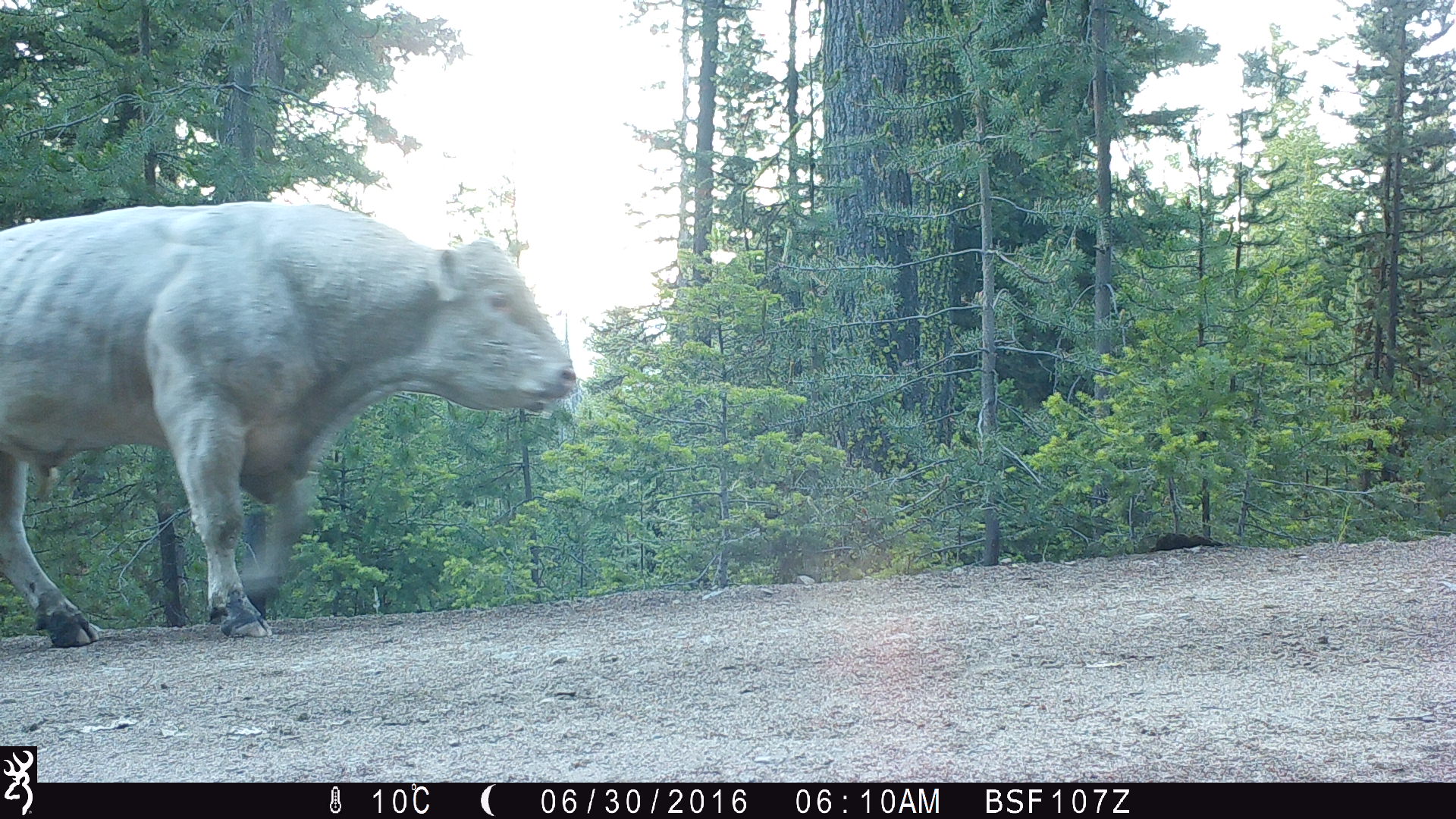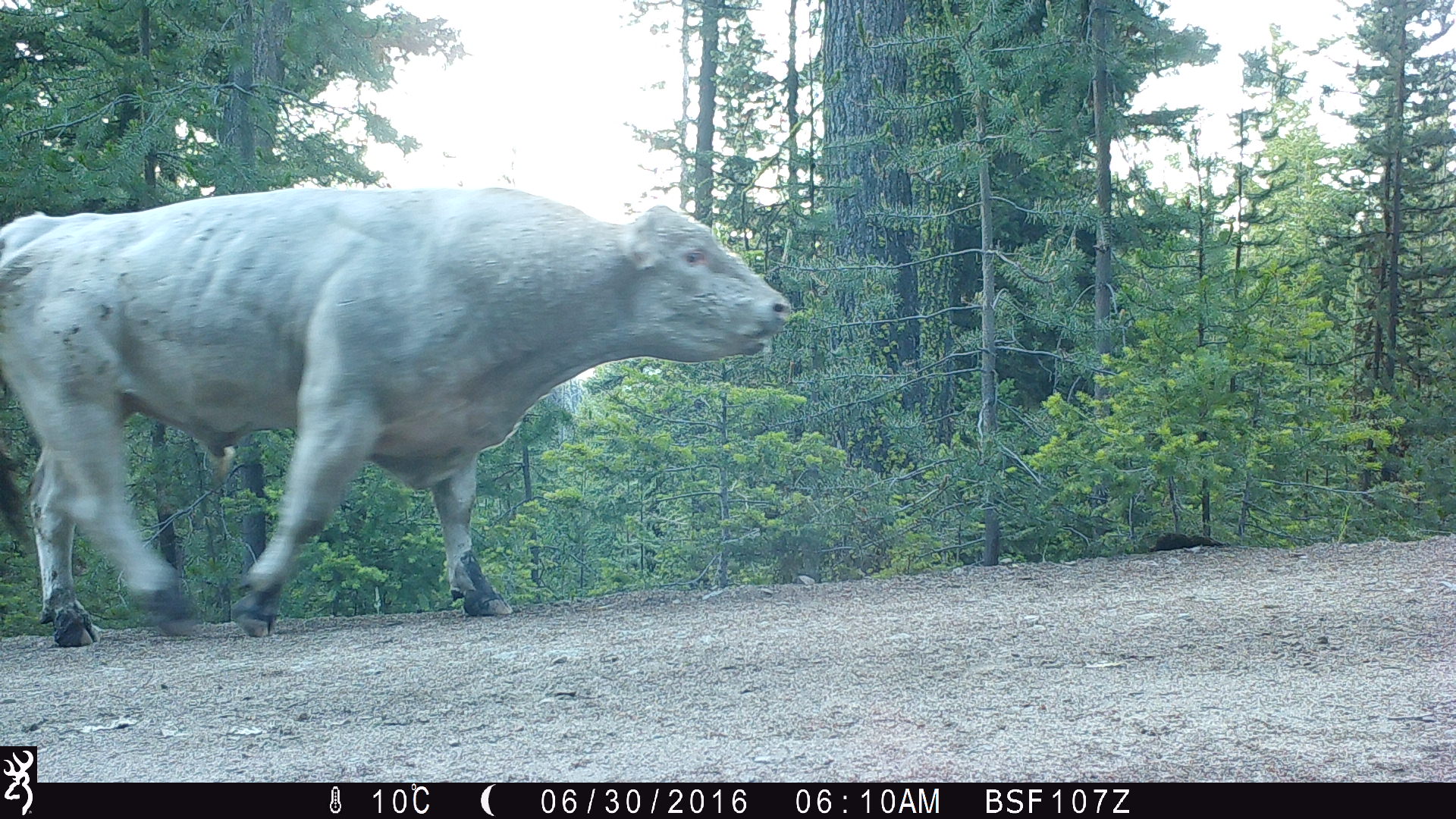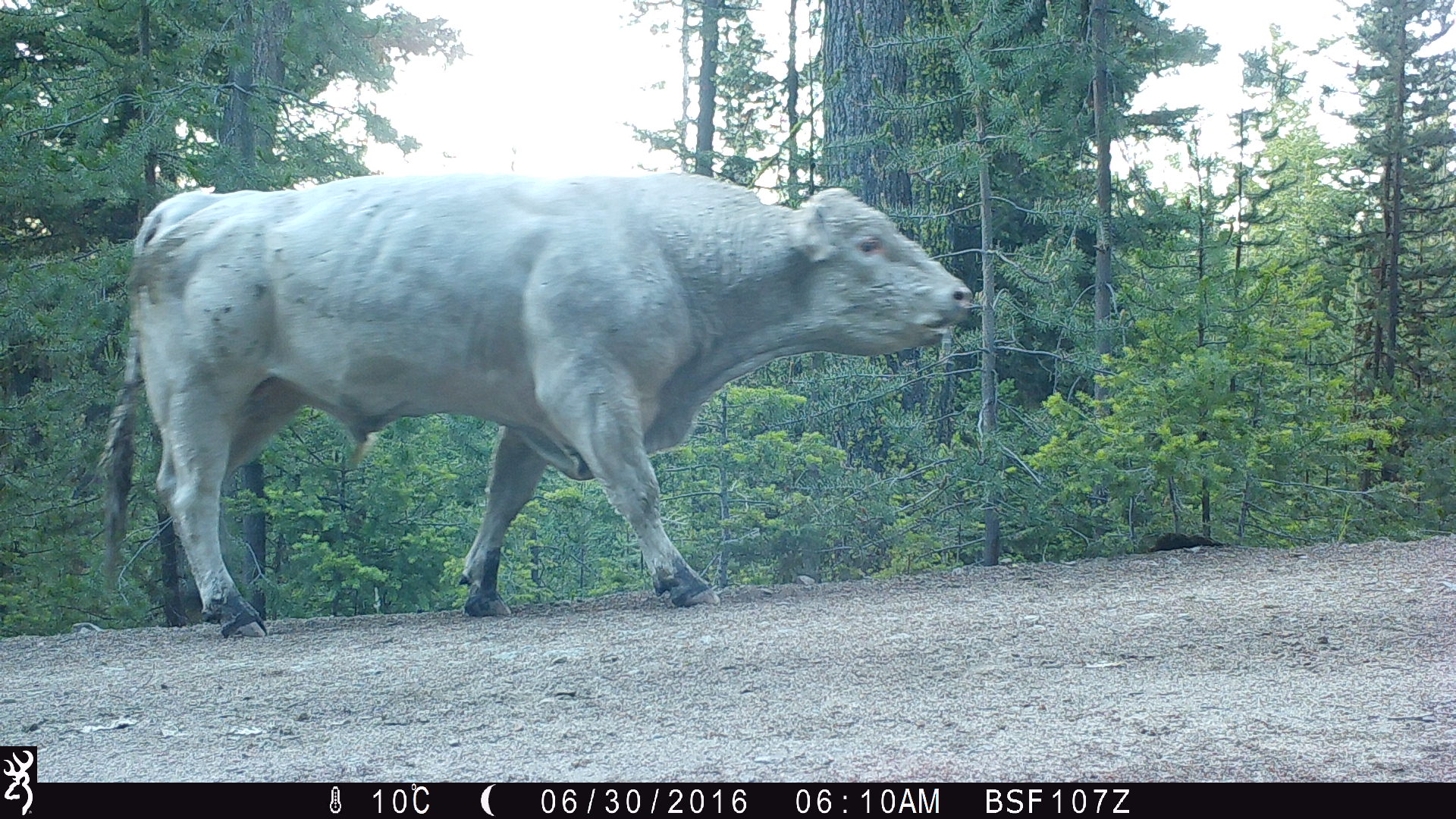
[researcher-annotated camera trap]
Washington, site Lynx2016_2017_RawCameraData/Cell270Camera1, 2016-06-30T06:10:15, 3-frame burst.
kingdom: Animalia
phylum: Chordata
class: Mammalia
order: Artiodactyla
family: Bovidae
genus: Bos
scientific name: Bos taurus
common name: domestic cattle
Domestic cattle (Bos taurus). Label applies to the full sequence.